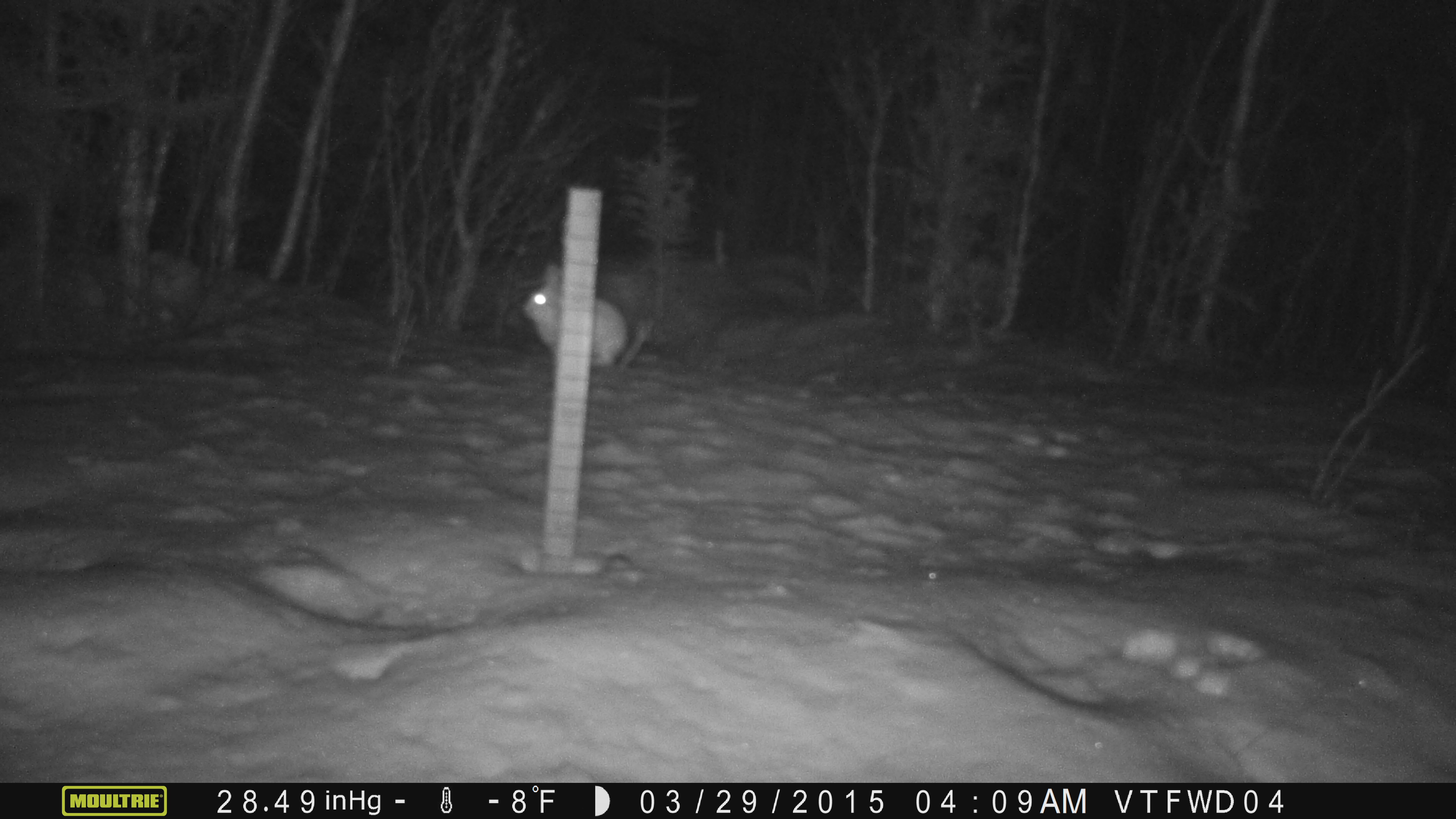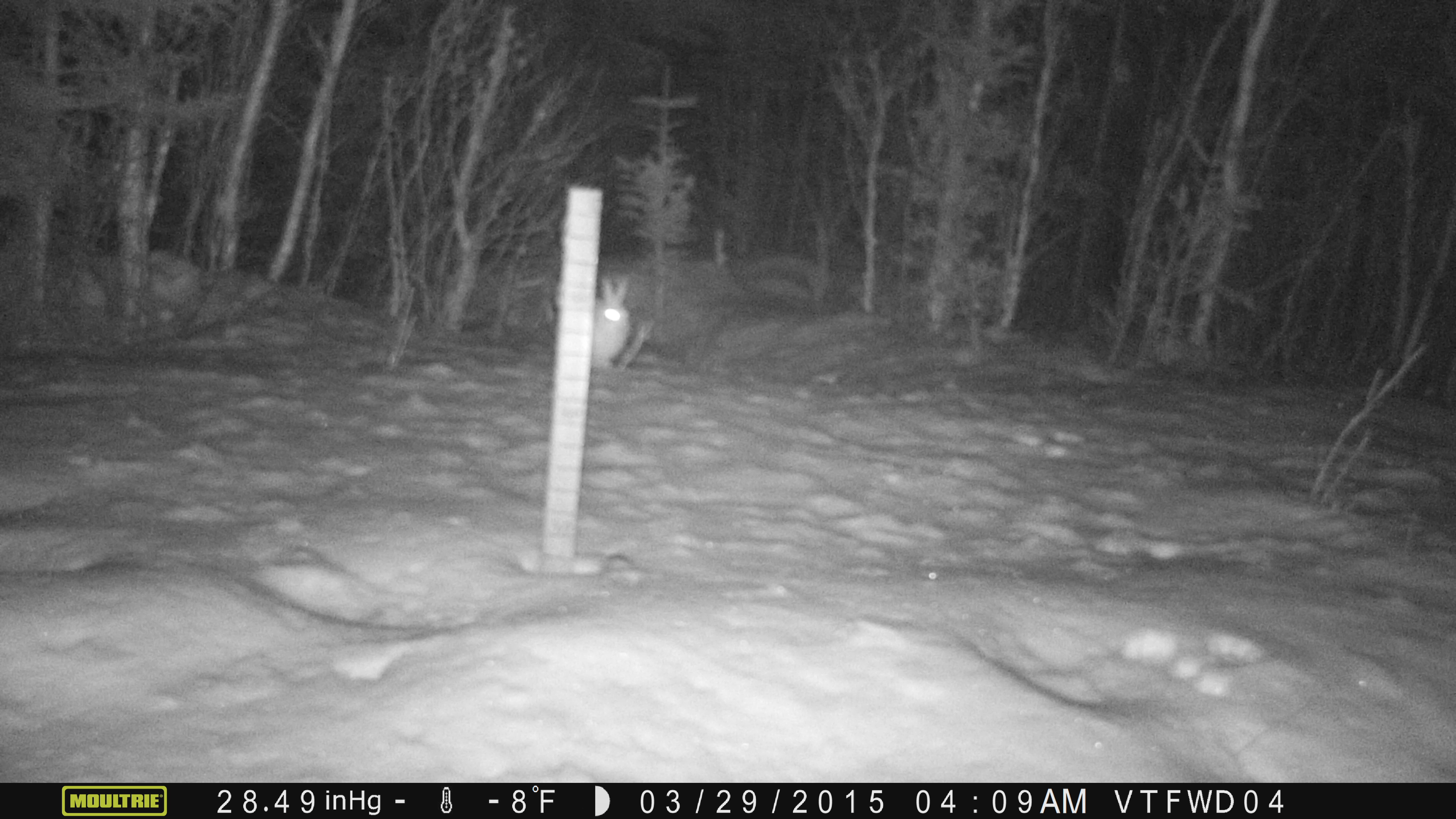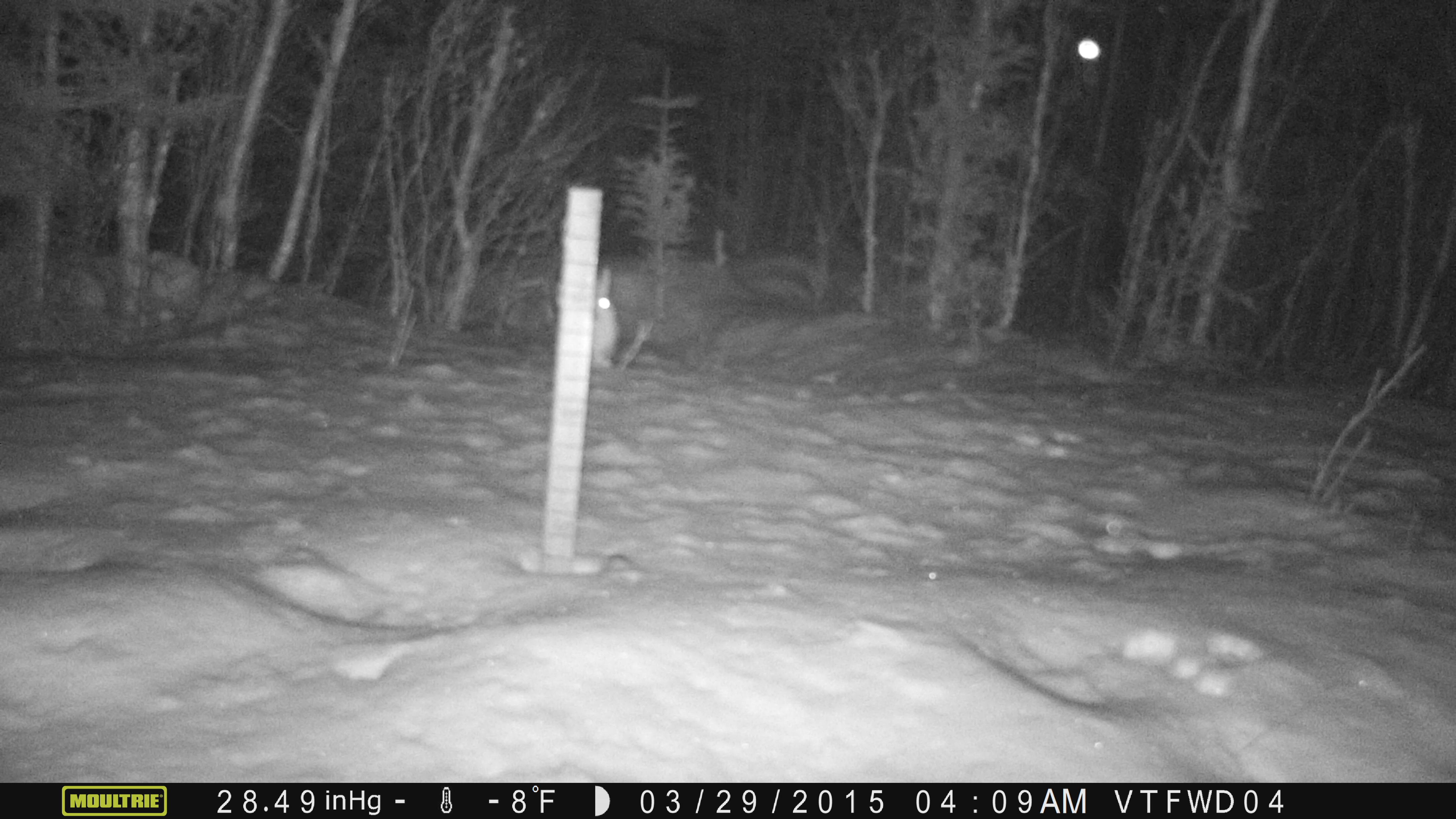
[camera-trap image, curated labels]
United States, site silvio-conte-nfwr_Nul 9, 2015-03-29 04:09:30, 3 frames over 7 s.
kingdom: Animalia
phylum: Chordata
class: Mammalia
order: Lagomorpha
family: Leporidae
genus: Lepus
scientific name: Lepus americanus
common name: snowshoe hare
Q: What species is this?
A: Snowshoe hare (Lepus americanus).